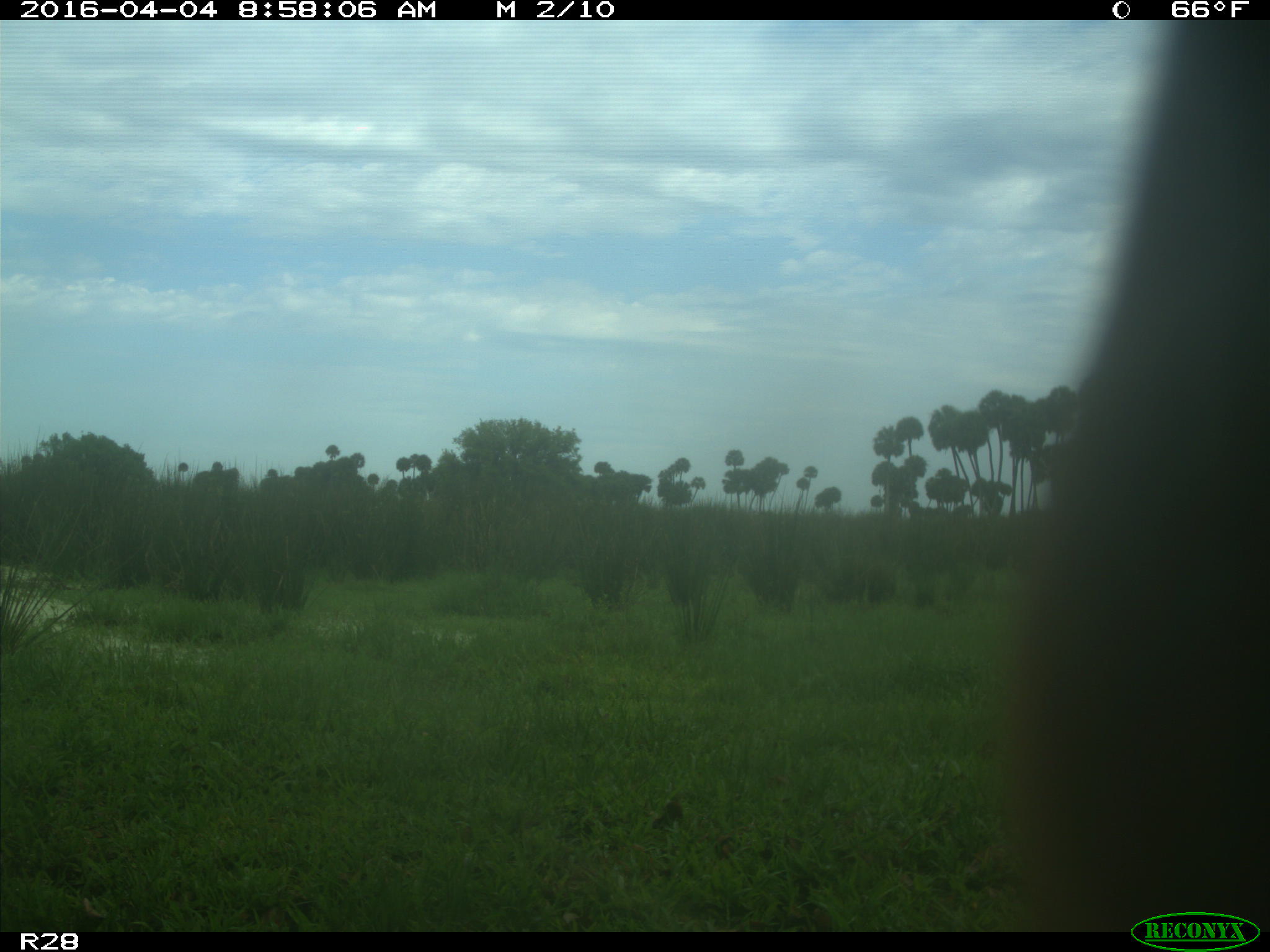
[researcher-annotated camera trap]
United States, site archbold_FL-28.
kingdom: Animalia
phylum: Chordata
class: Mammalia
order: Artiodactyla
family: Bovidae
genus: Bos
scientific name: Bos taurus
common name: domestic cow